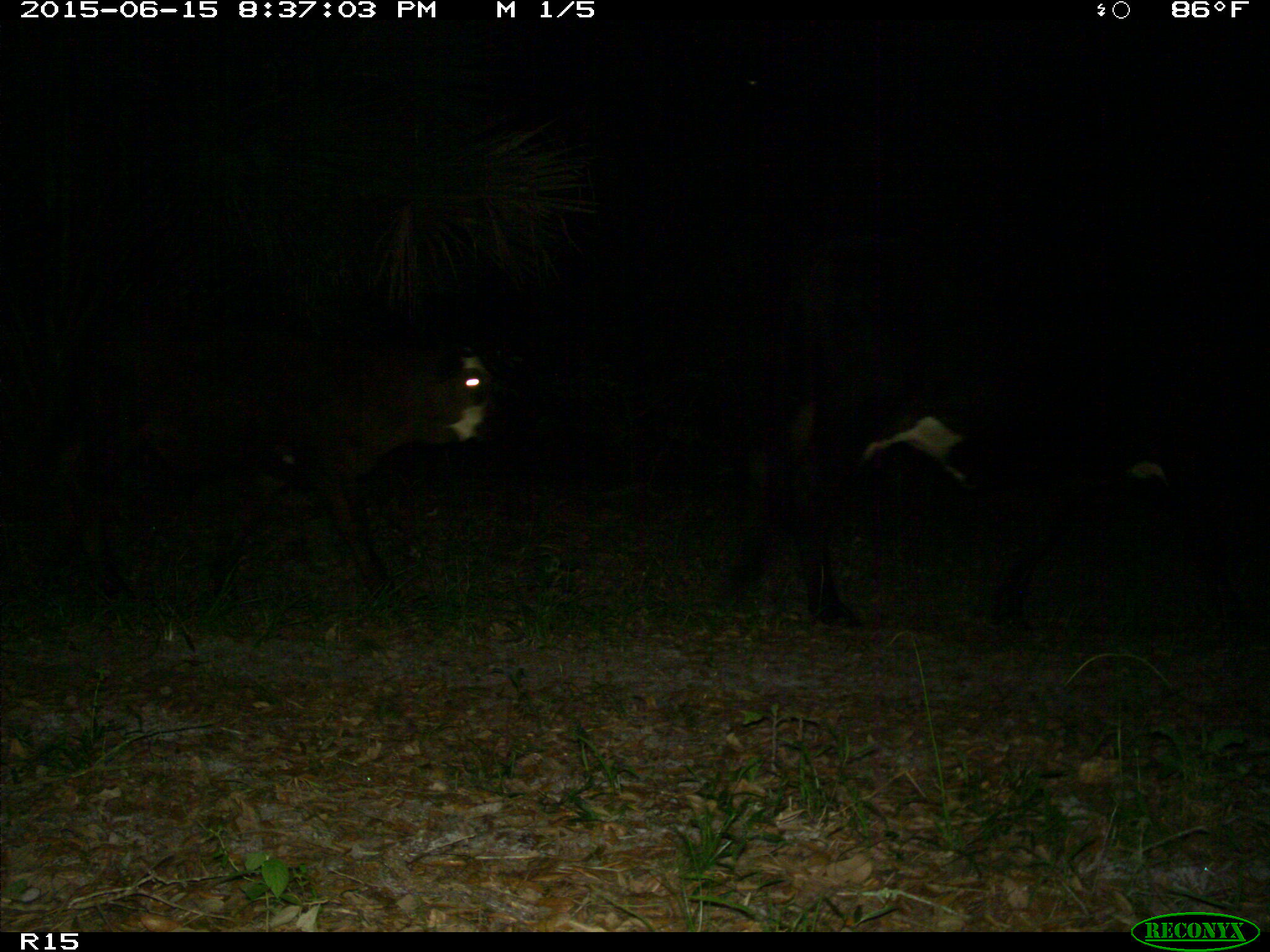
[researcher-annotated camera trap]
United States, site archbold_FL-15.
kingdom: Animalia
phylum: Chordata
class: Mammalia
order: Artiodactyla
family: Bovidae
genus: Bos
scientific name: Bos taurus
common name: domestic cow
Bos taurus (domestic cow).